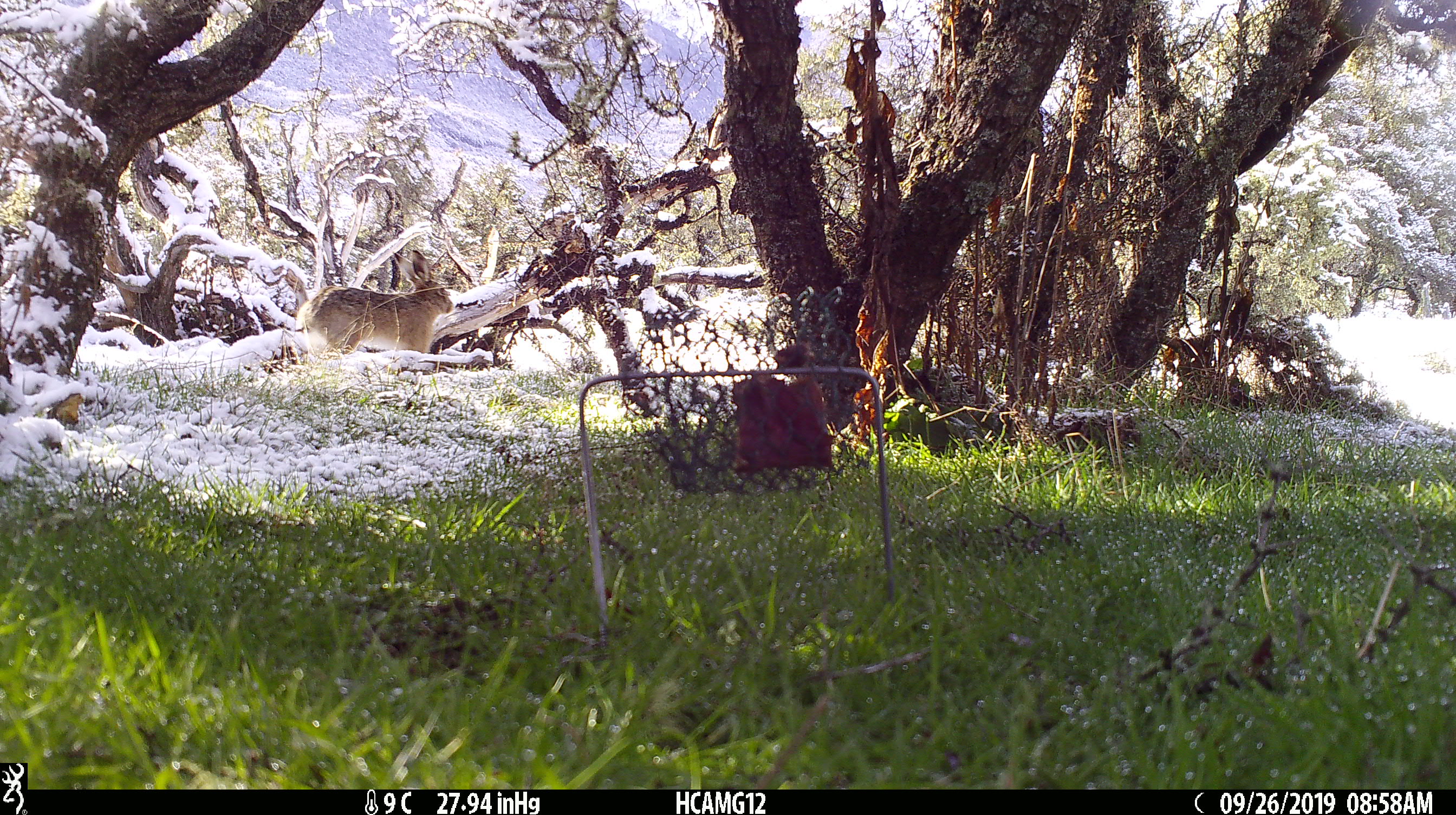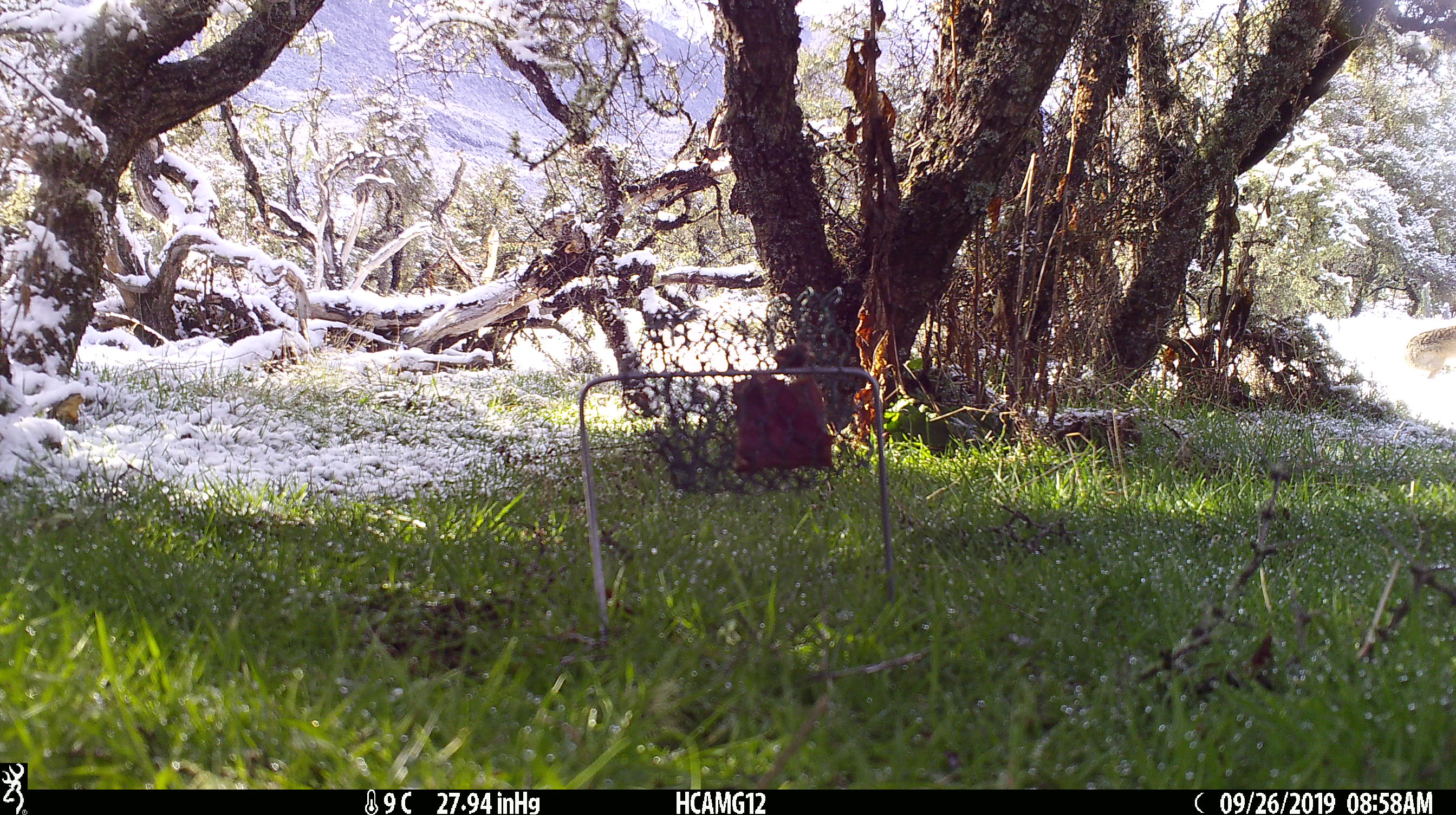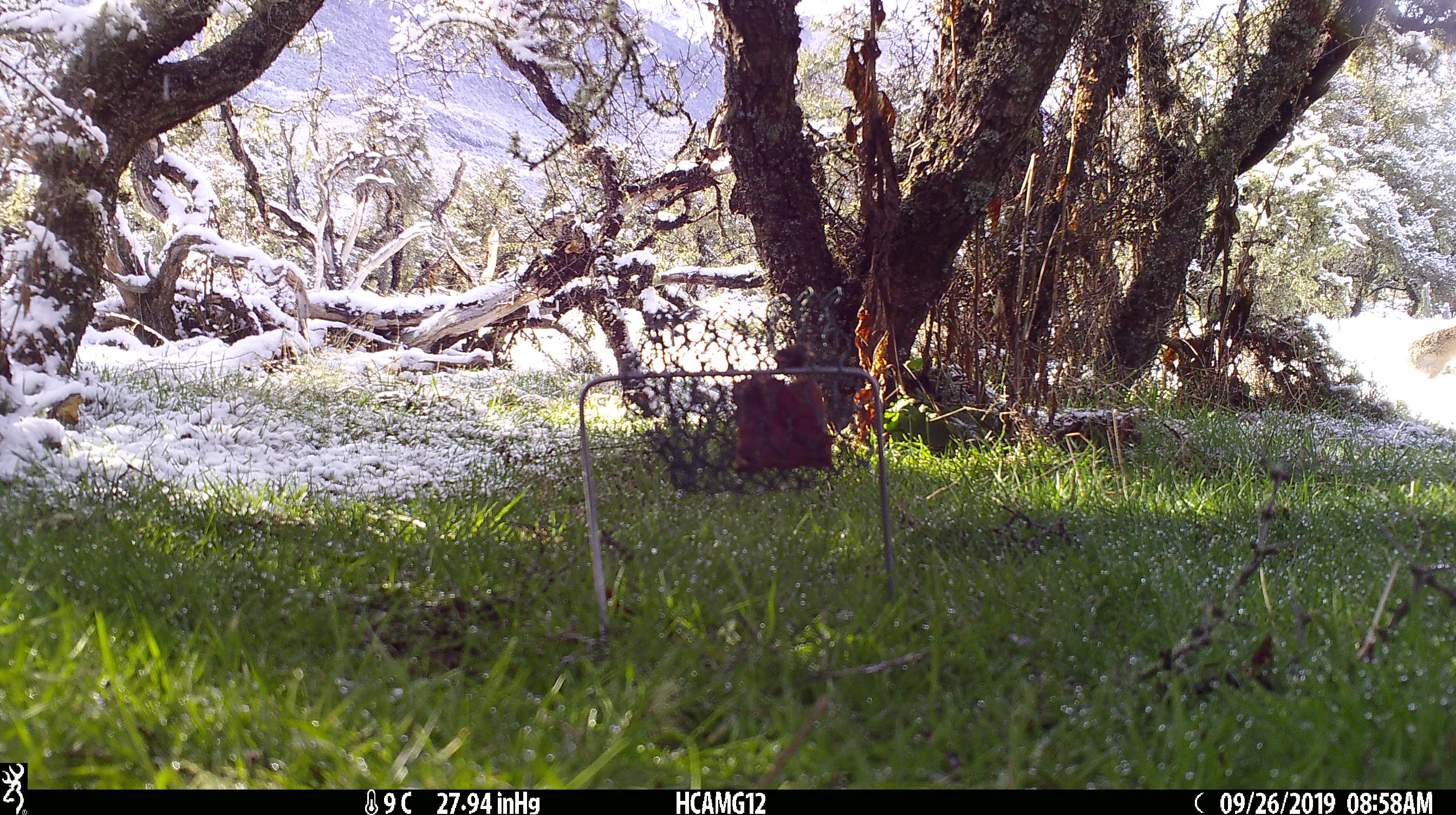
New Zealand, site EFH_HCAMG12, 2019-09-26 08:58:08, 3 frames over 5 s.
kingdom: Animalia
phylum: Chordata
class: Mammalia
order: Lagomorpha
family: Leporidae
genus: Lepus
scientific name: Lepus europaeus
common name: brown hare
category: hare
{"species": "hare (brown hare) (Lepus europaeus)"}